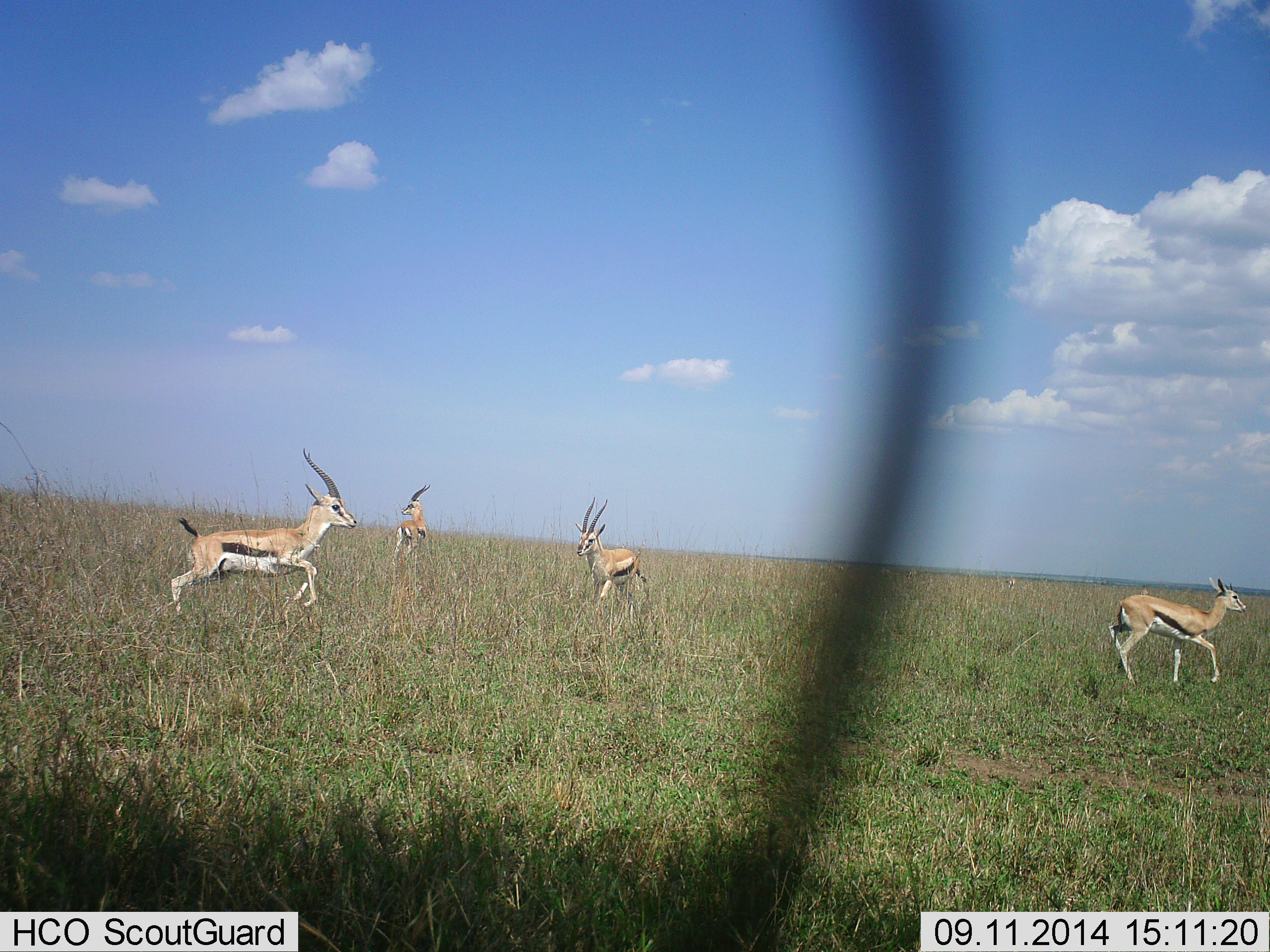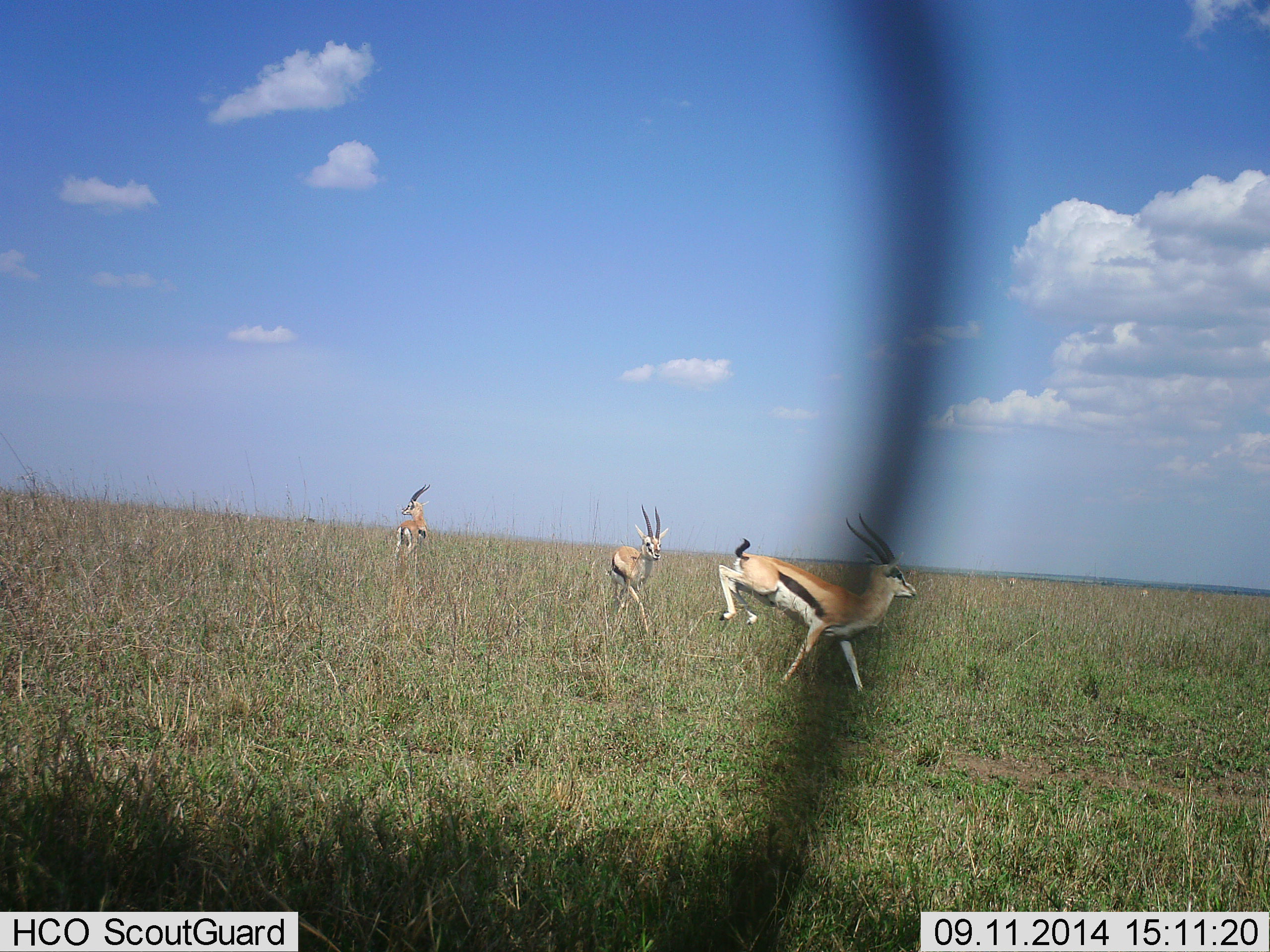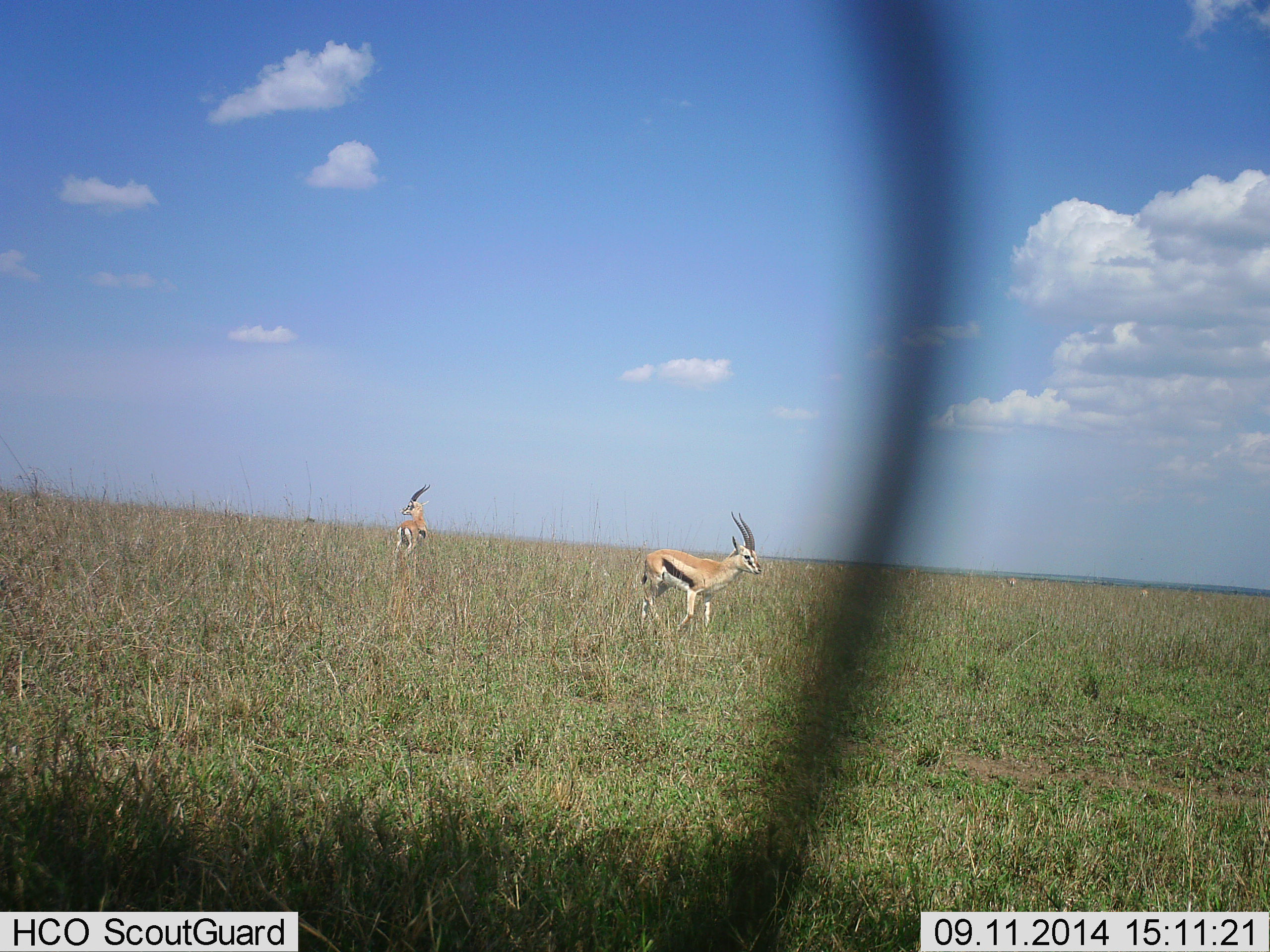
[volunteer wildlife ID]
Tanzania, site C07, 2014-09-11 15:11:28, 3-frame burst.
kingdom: Animalia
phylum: Chordata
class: Mammalia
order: Artiodactyla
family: Bovidae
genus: Eudorcas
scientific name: Eudorcas thomsonii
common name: thomson's gazelle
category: gazellethomsons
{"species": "gazellethomsons (thomson's gazelle) (Eudorcas thomsonii)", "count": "4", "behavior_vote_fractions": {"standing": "45%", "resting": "0%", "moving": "100%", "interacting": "9%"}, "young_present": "0%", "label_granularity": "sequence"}